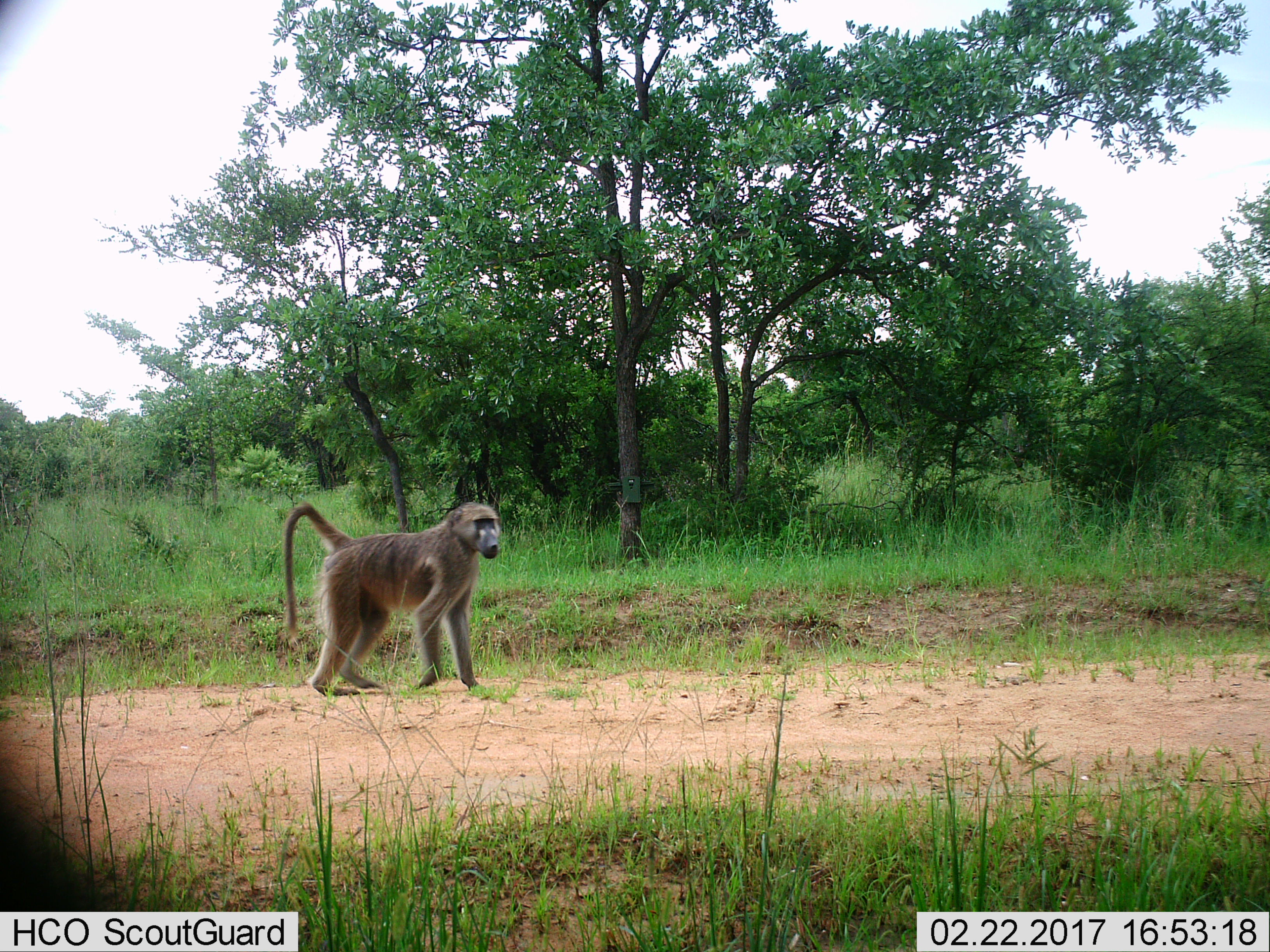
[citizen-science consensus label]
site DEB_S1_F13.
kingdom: Animalia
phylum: Chordata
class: Mammalia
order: Primates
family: Cercopithecidae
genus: Papio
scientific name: Papio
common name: baboon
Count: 1.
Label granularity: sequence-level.